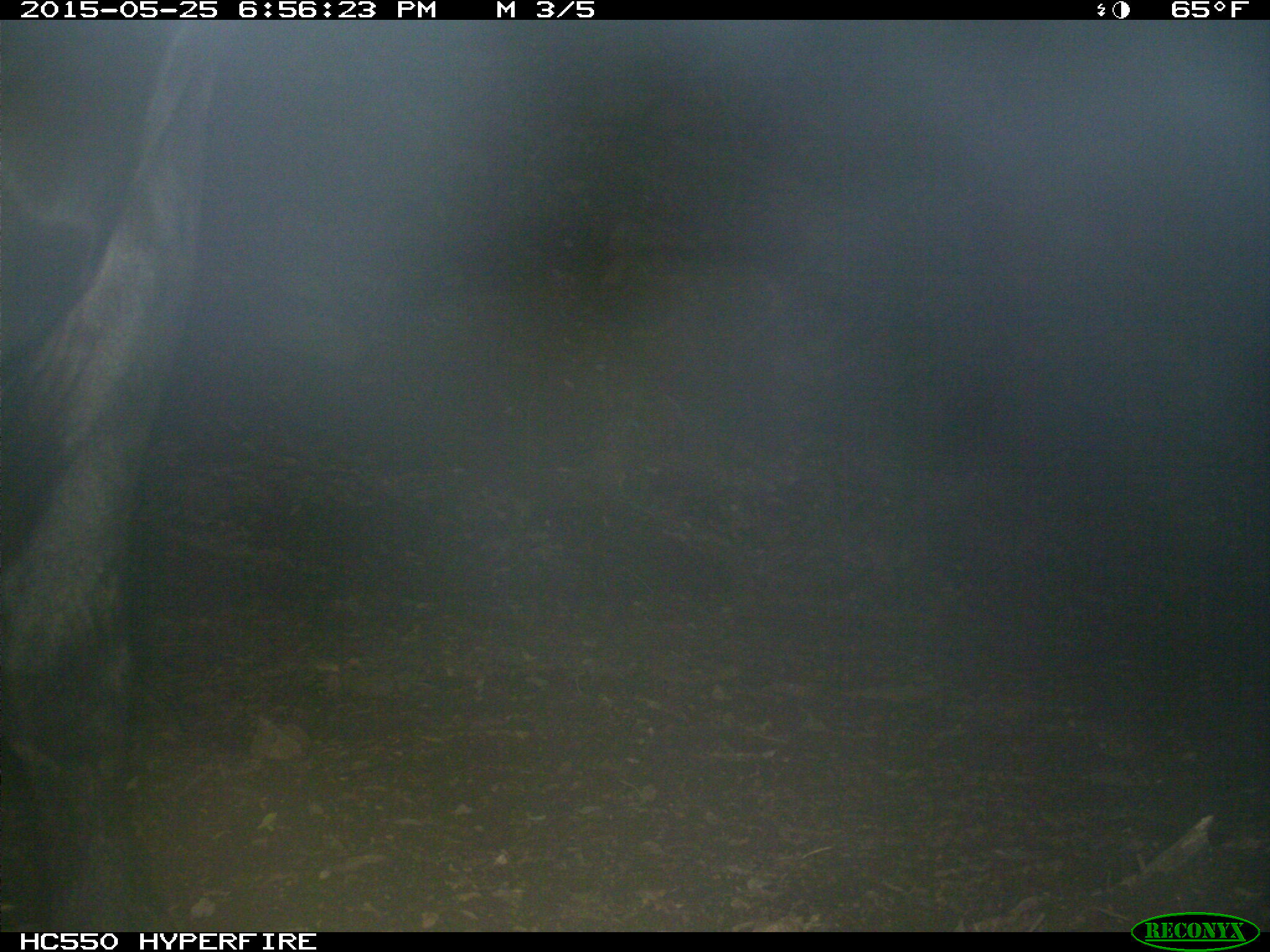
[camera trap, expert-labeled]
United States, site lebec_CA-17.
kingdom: Animalia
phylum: Chordata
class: Mammalia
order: Artiodactyla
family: Bovidae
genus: Bos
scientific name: Bos taurus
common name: domestic cow